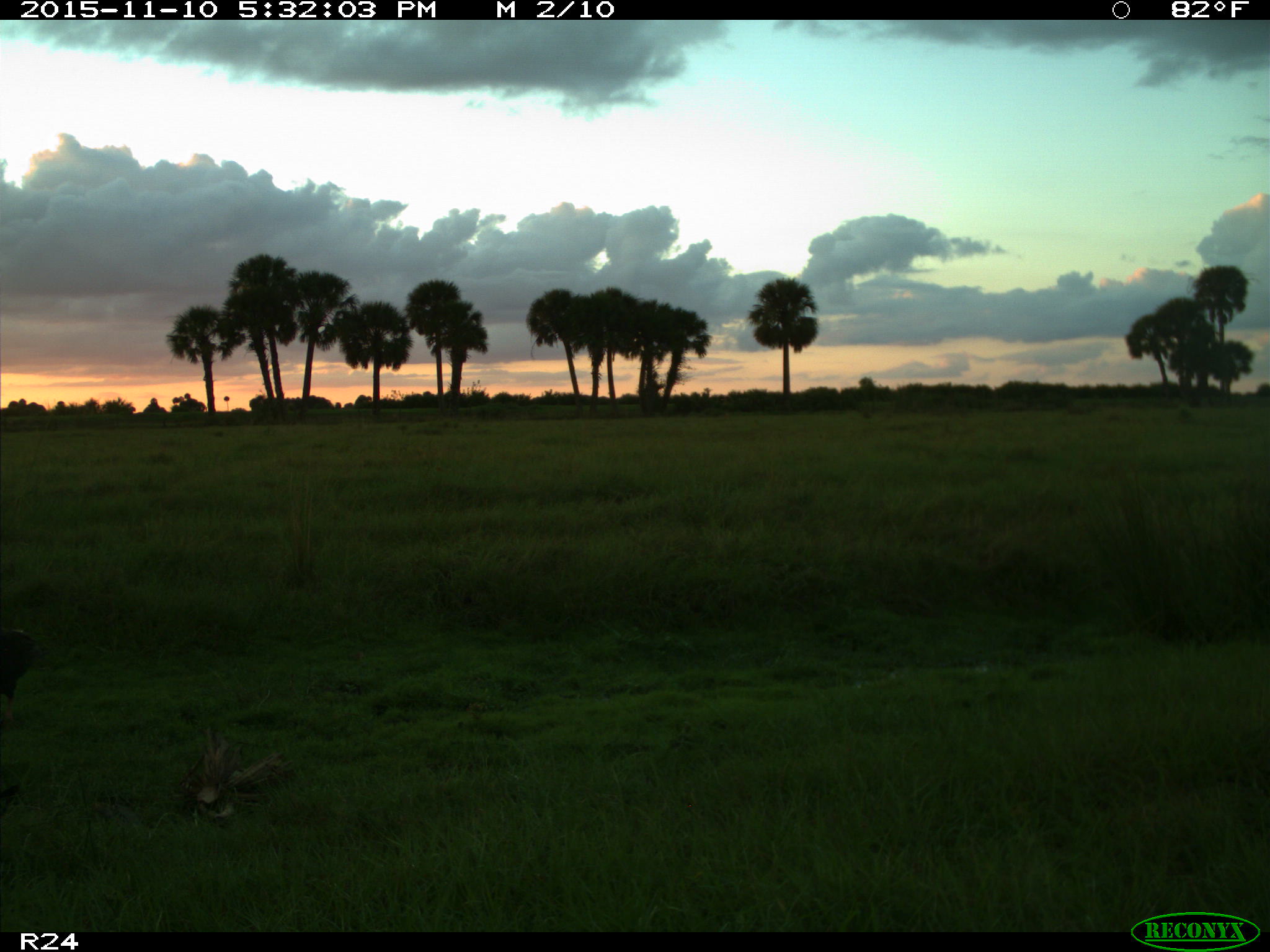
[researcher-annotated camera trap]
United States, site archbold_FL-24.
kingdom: Animalia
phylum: Chordata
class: Aves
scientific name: Aves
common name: birds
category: unidentified bird